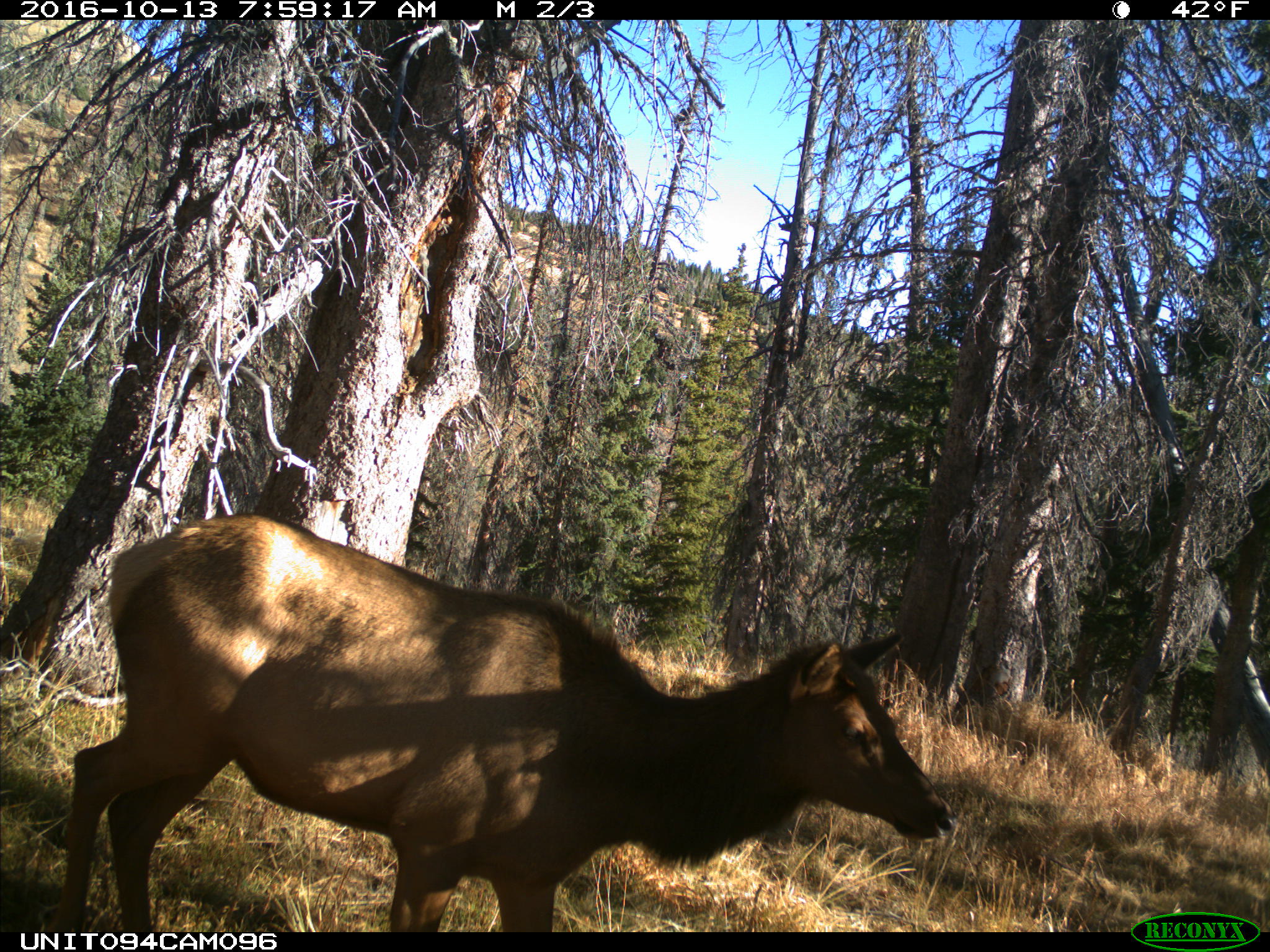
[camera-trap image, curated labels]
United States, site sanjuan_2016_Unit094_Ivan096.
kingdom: Animalia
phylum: Chordata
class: Mammalia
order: Artiodactyla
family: Cervidae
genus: Cervus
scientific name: Cervus elaphus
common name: red deer